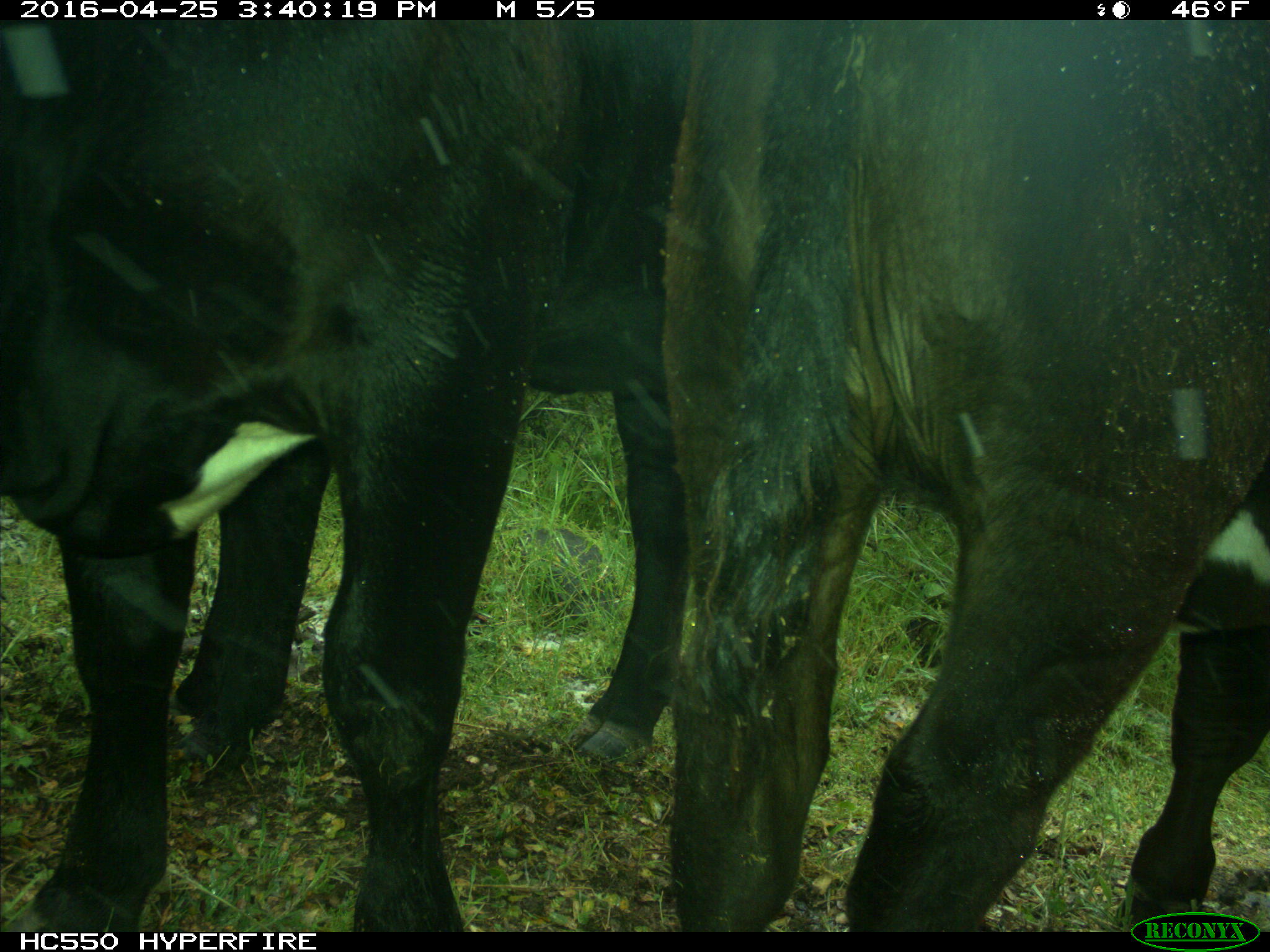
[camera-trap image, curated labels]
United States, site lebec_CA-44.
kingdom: Animalia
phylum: Chordata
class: Mammalia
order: Artiodactyla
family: Bovidae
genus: Bos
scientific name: Bos taurus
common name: domestic cow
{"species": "Bos taurus (domestic cow)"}